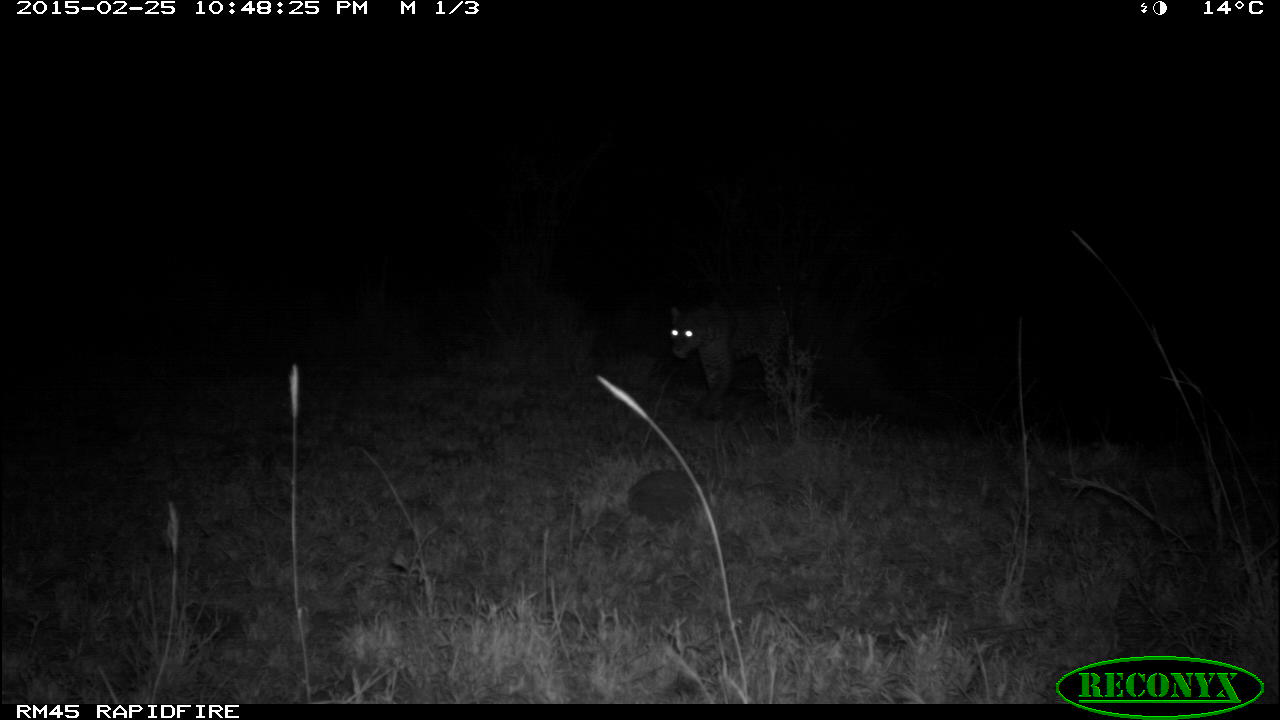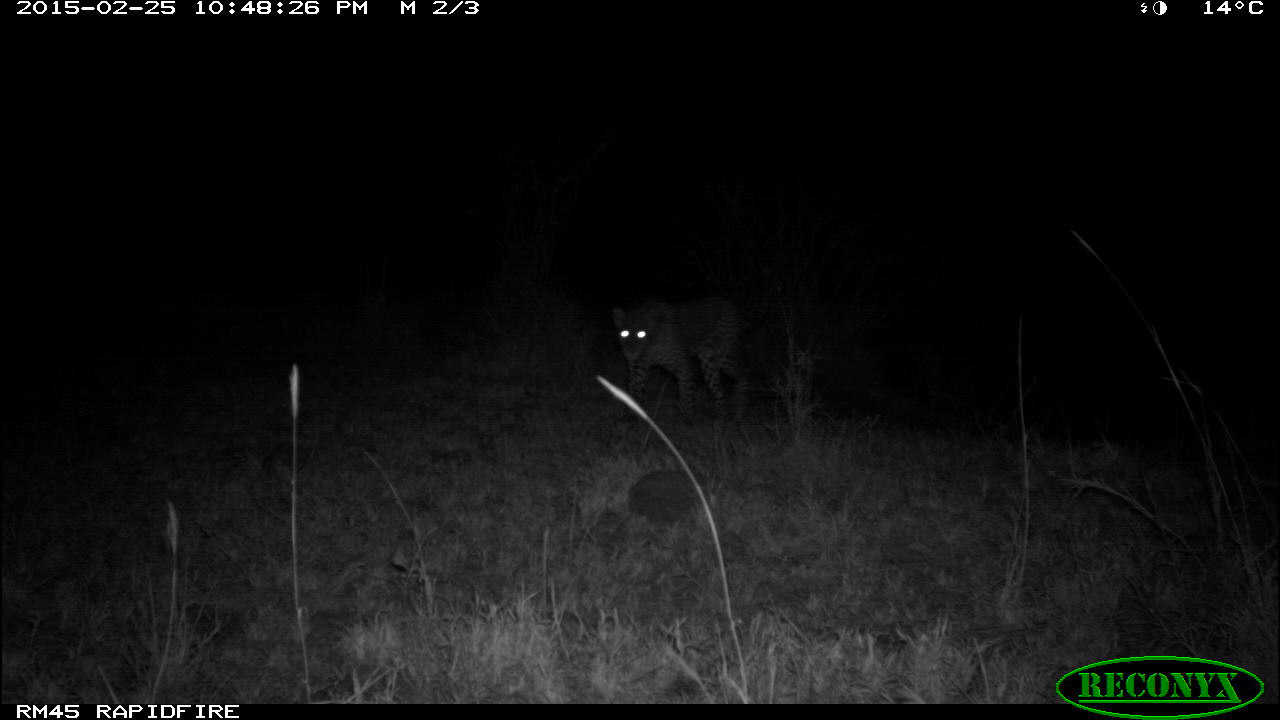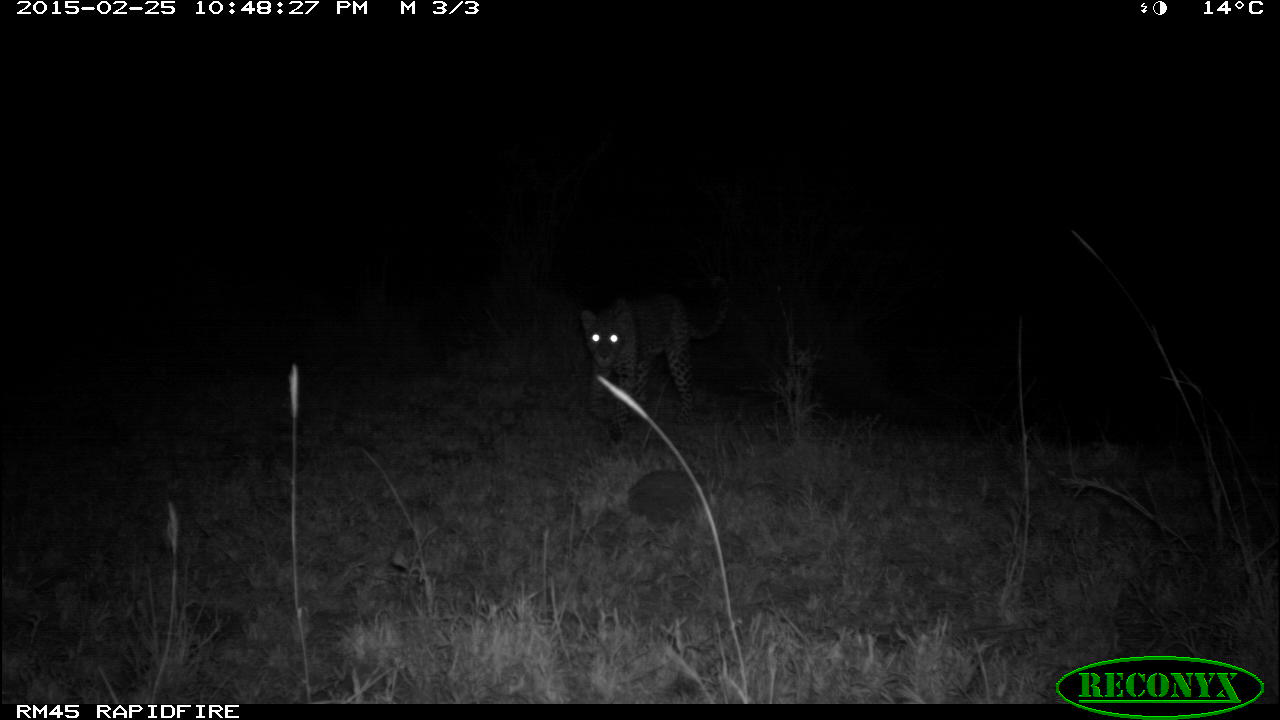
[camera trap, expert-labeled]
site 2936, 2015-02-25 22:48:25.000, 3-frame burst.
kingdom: Animalia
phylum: Chordata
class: Mammalia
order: Carnivora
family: Felidae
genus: Panthera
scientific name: Panthera pardus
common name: leopard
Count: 1.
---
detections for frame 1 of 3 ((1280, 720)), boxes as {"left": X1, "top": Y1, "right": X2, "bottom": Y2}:
panthera pardus: {"left": 665, "top": 303, "right": 790, "bottom": 406}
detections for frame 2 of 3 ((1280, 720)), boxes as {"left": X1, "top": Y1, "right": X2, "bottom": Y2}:
panthera pardus: {"left": 608, "top": 300, "right": 753, "bottom": 427}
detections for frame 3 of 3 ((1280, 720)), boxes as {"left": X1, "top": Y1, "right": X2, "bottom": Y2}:
panthera pardus: {"left": 580, "top": 297, "right": 726, "bottom": 420}